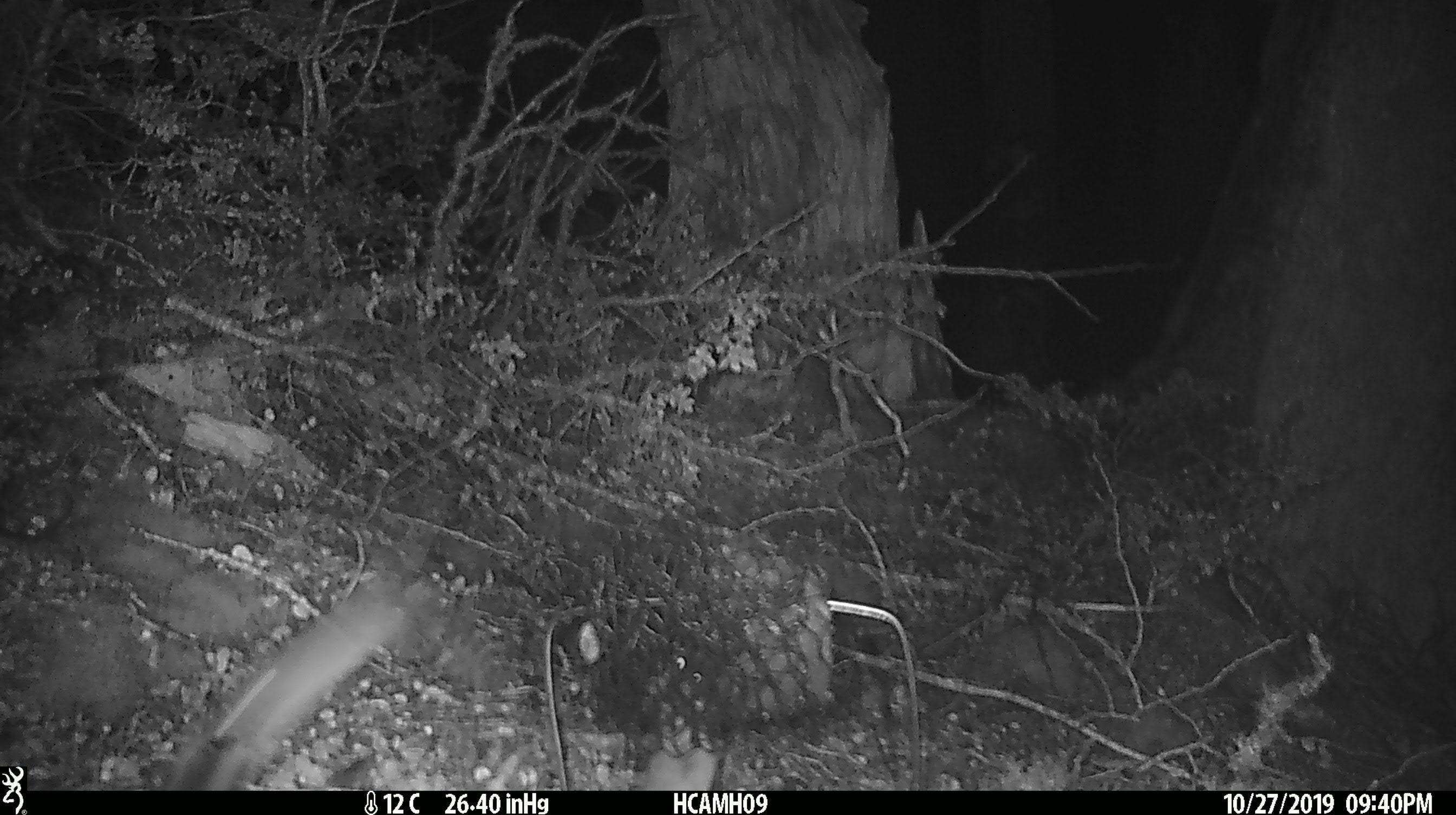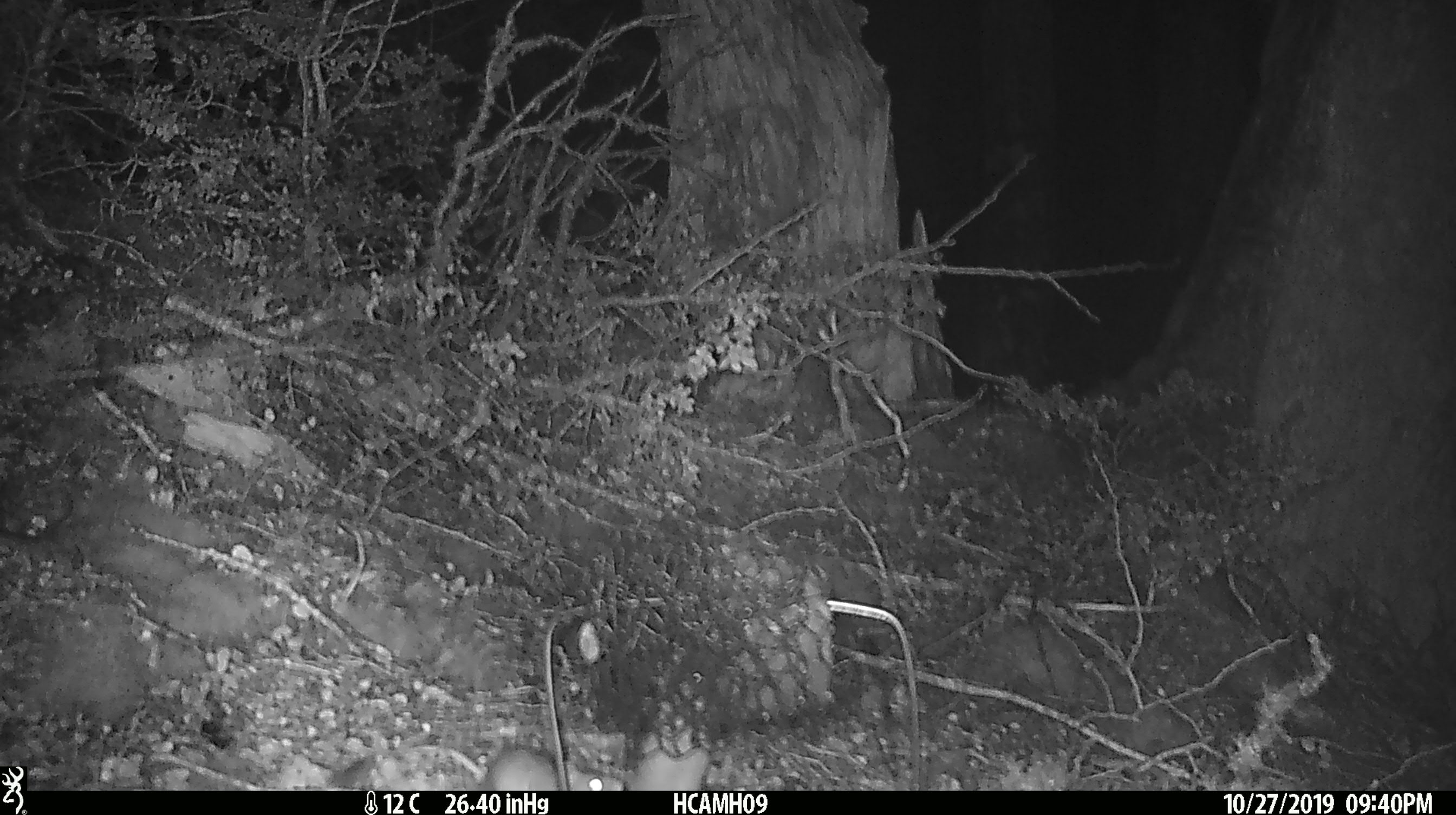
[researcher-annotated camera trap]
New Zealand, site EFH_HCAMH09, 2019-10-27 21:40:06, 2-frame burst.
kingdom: Animalia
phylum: Chordata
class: Mammalia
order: Rodentia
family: Muridae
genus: Mus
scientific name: Mus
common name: mouse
Mouse (Mus).